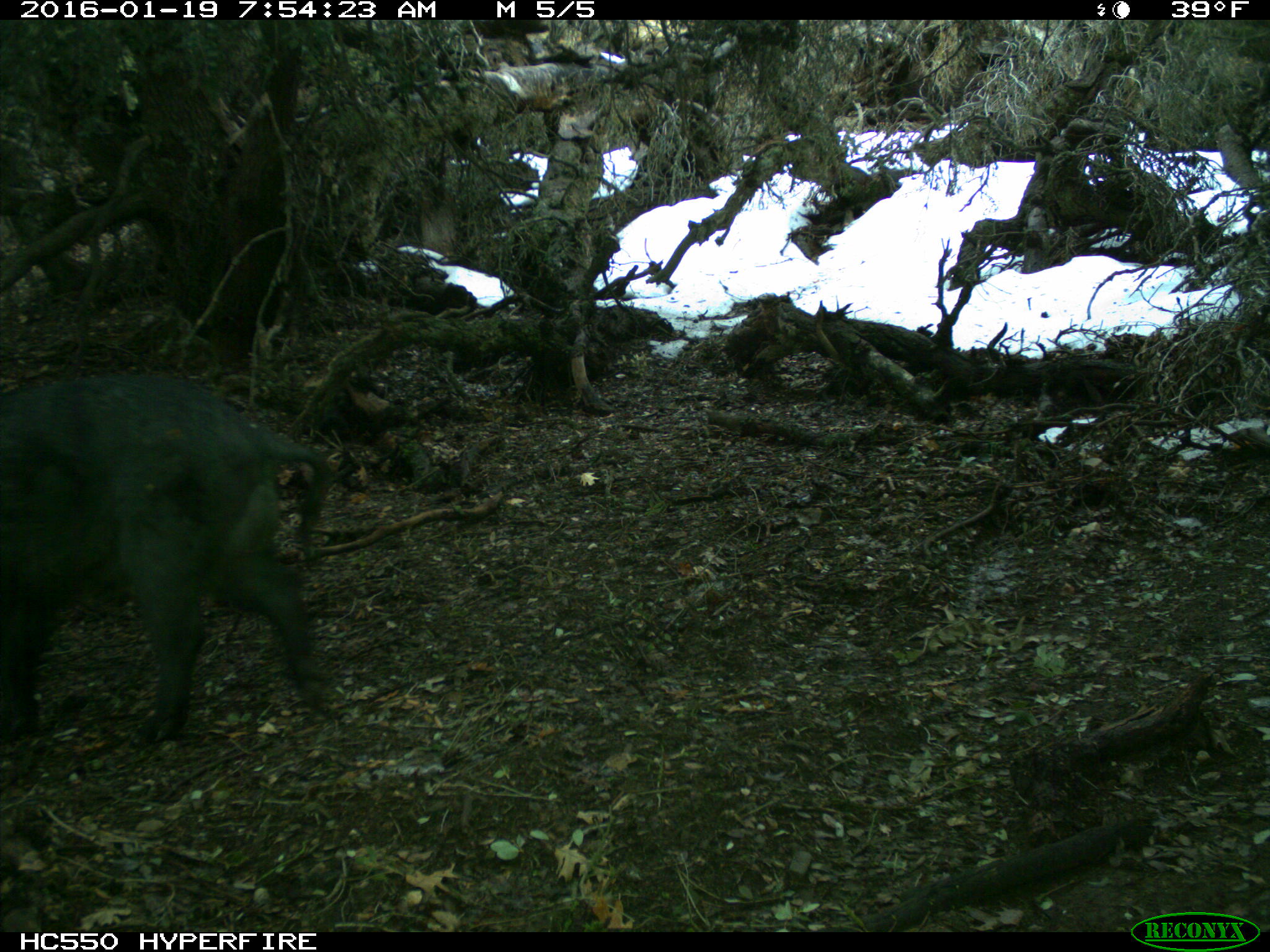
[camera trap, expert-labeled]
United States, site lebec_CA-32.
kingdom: Animalia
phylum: Chordata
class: Mammalia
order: Artiodactyla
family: Suidae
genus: Sus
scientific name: Sus scrofa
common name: wild boar